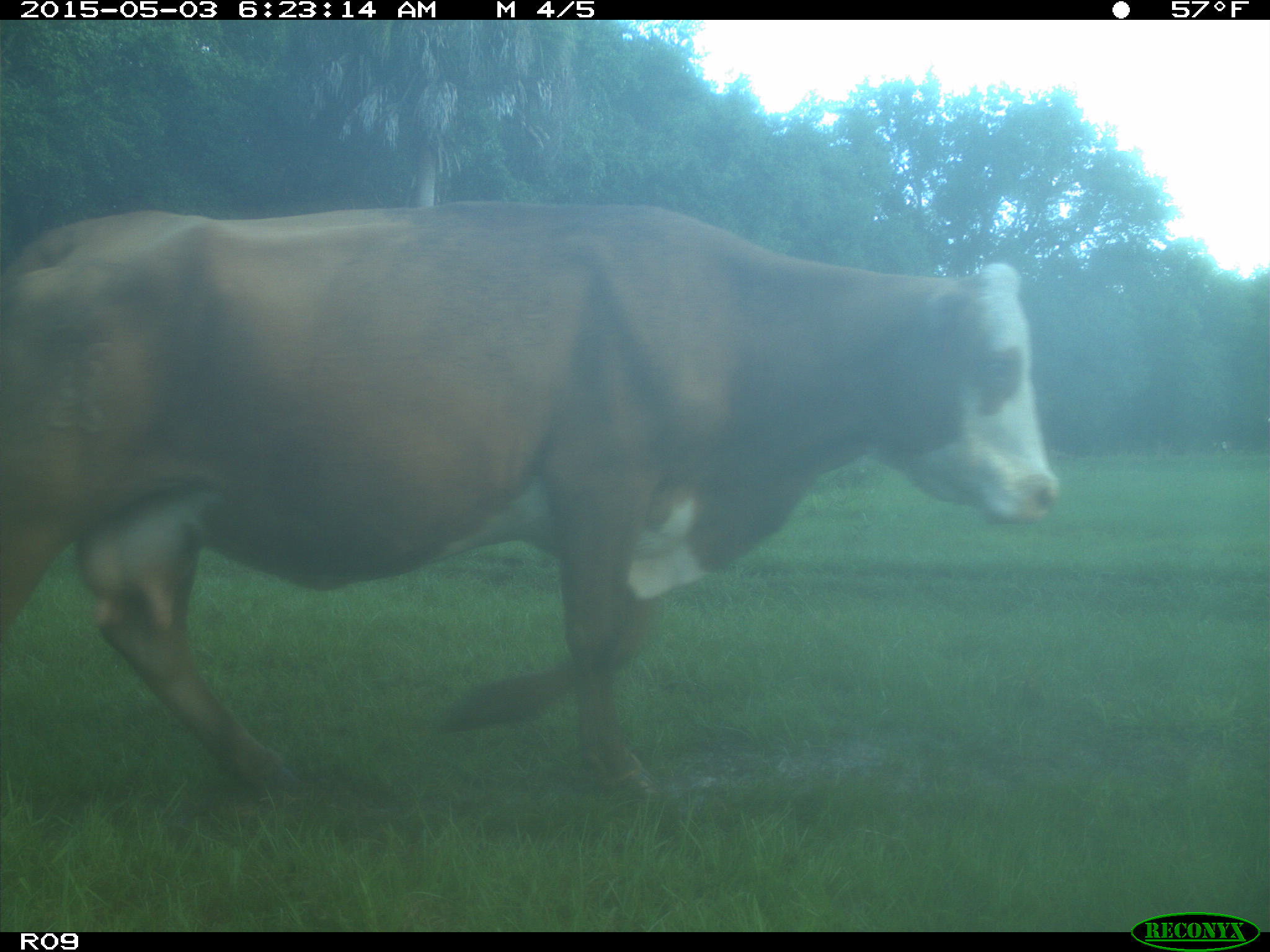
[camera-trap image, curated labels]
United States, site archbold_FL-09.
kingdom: Animalia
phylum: Chordata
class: Mammalia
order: Artiodactyla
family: Bovidae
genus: Bos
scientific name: Bos taurus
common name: domestic cow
Bos taurus (domestic cow).